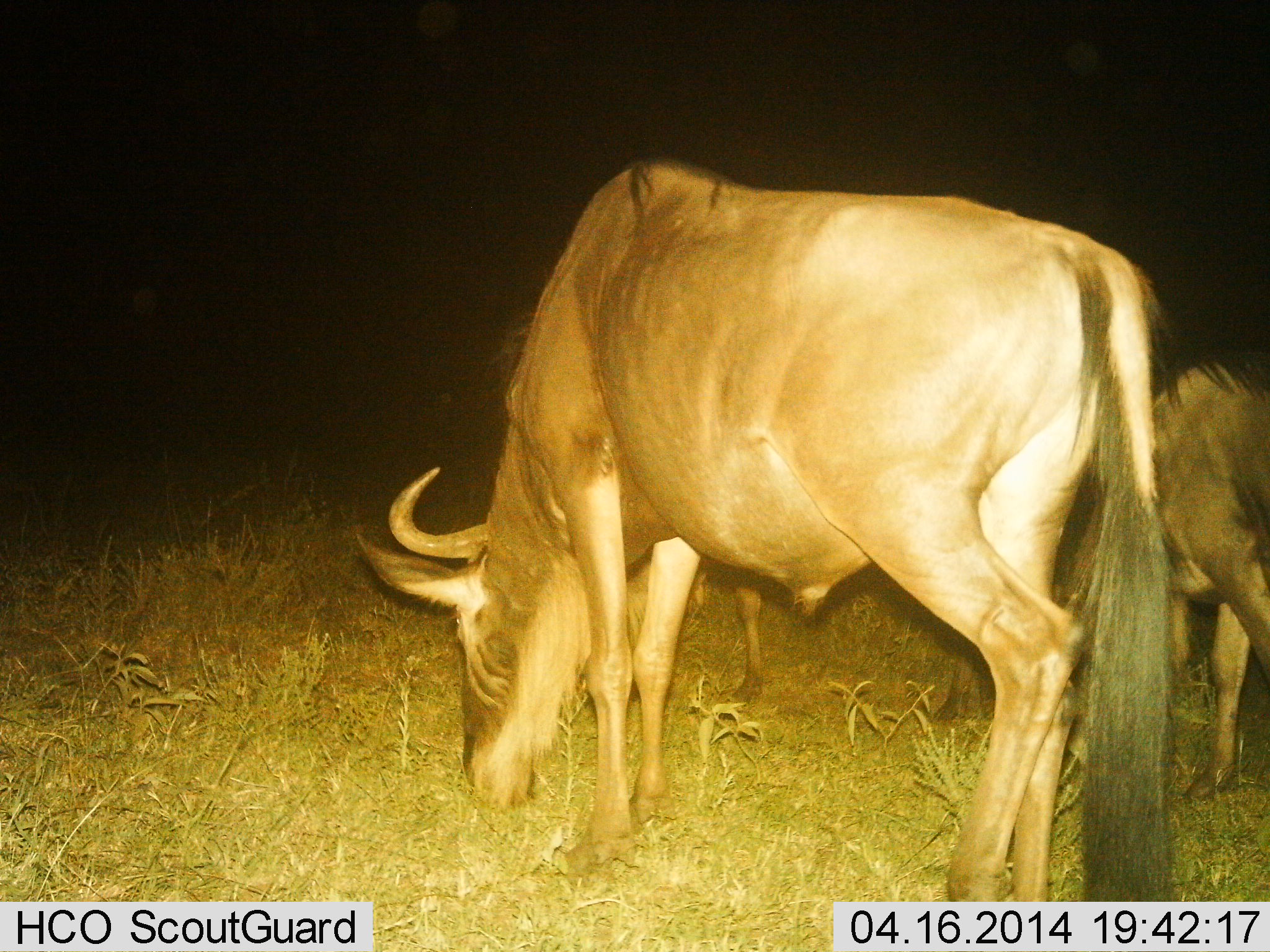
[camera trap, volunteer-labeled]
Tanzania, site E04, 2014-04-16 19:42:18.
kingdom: Animalia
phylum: Chordata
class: Mammalia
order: Artiodactyla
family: Bovidae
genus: Connochaetes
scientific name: Connochaetes taurinus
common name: blue wildebeest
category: wildebeest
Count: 2.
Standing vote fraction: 40%.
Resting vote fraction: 0%.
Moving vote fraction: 0%.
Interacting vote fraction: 0%.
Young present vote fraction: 0%.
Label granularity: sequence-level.